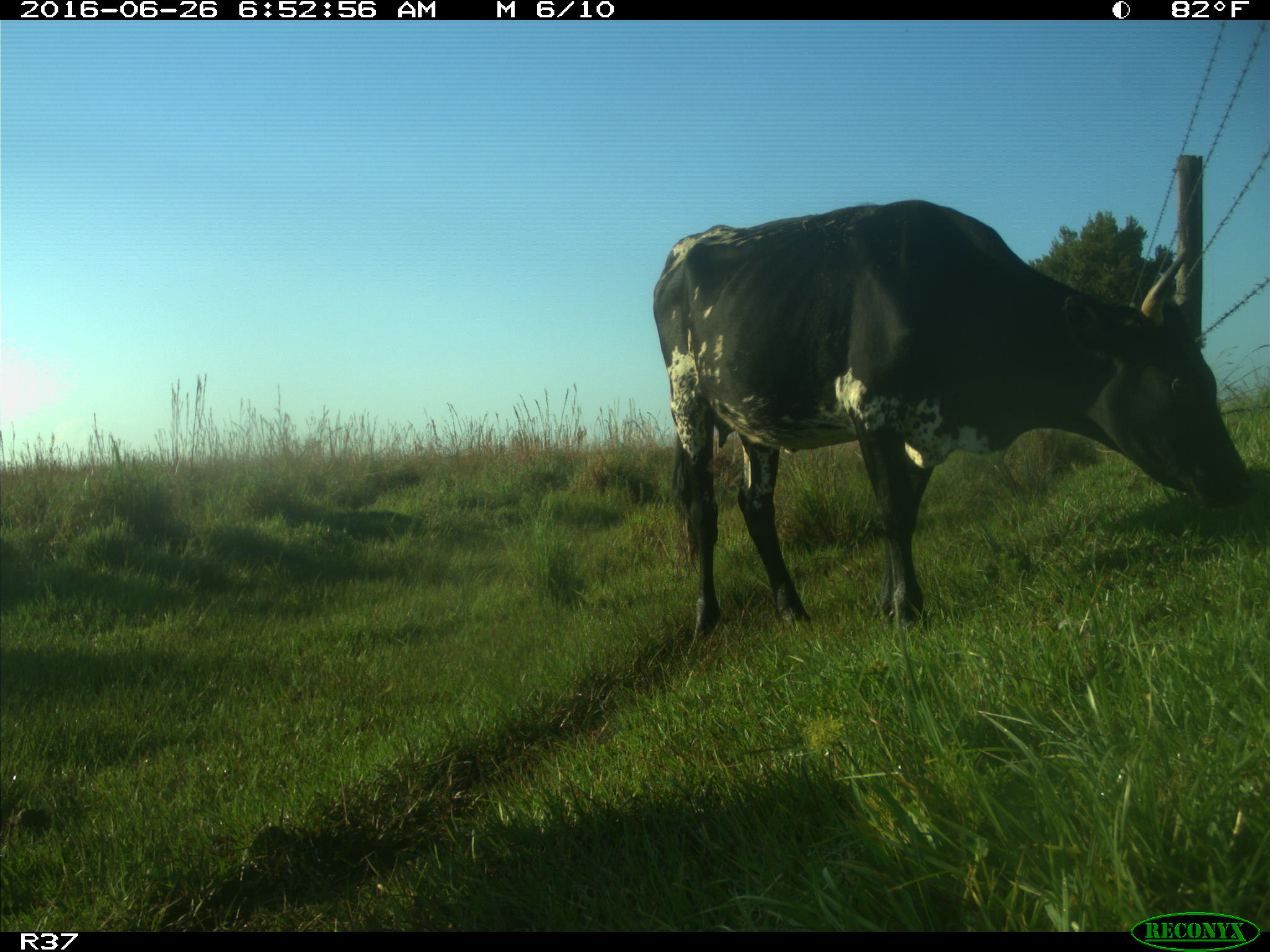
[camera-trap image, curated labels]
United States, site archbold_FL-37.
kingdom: Animalia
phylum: Chordata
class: Mammalia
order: Artiodactyla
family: Bovidae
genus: Bos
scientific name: Bos taurus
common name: domestic cow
Bos taurus (domestic cow).